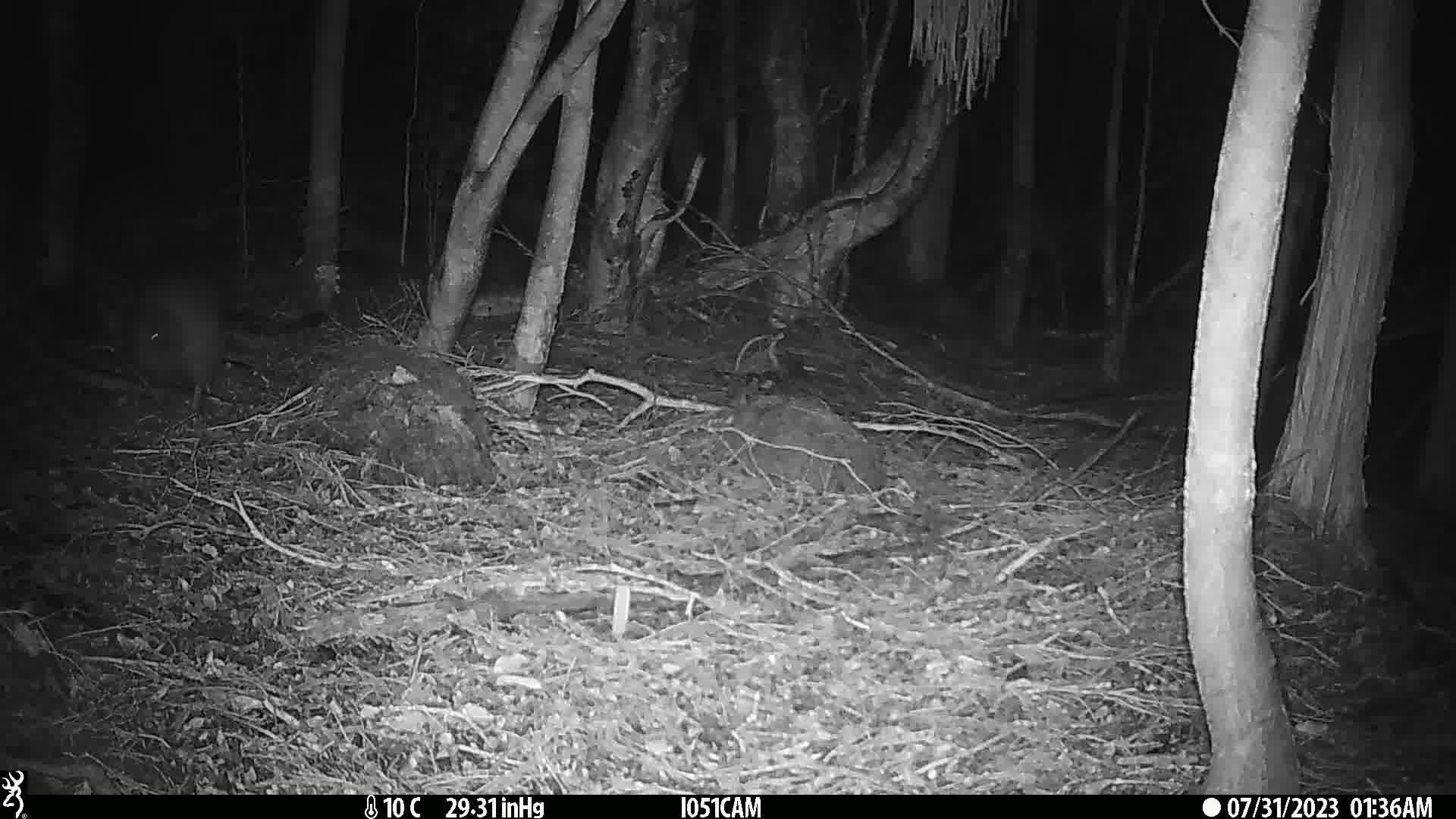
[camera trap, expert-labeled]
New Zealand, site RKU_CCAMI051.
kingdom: Animalia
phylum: Chordata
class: Aves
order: Apterygiformes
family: Apterygidae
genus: Apteryx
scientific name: Apteryx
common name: kiwi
Kiwi (Apteryx).